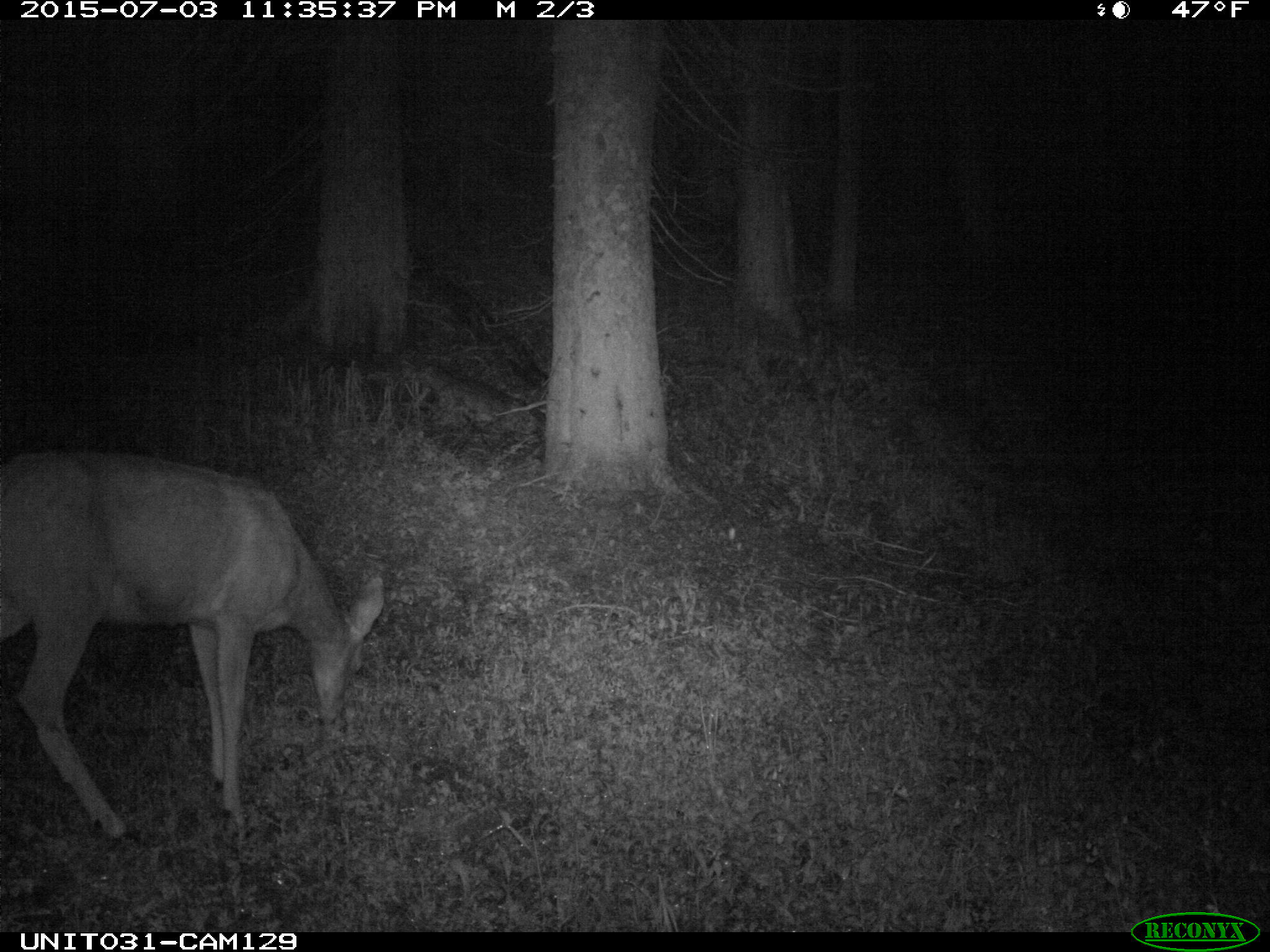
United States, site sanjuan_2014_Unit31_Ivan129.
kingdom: Animalia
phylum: Chordata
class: Mammalia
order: Artiodactyla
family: Cervidae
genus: Odocoileus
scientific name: Odocoileus hemionus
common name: mule deer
Odocoileus hemionus (mule deer).